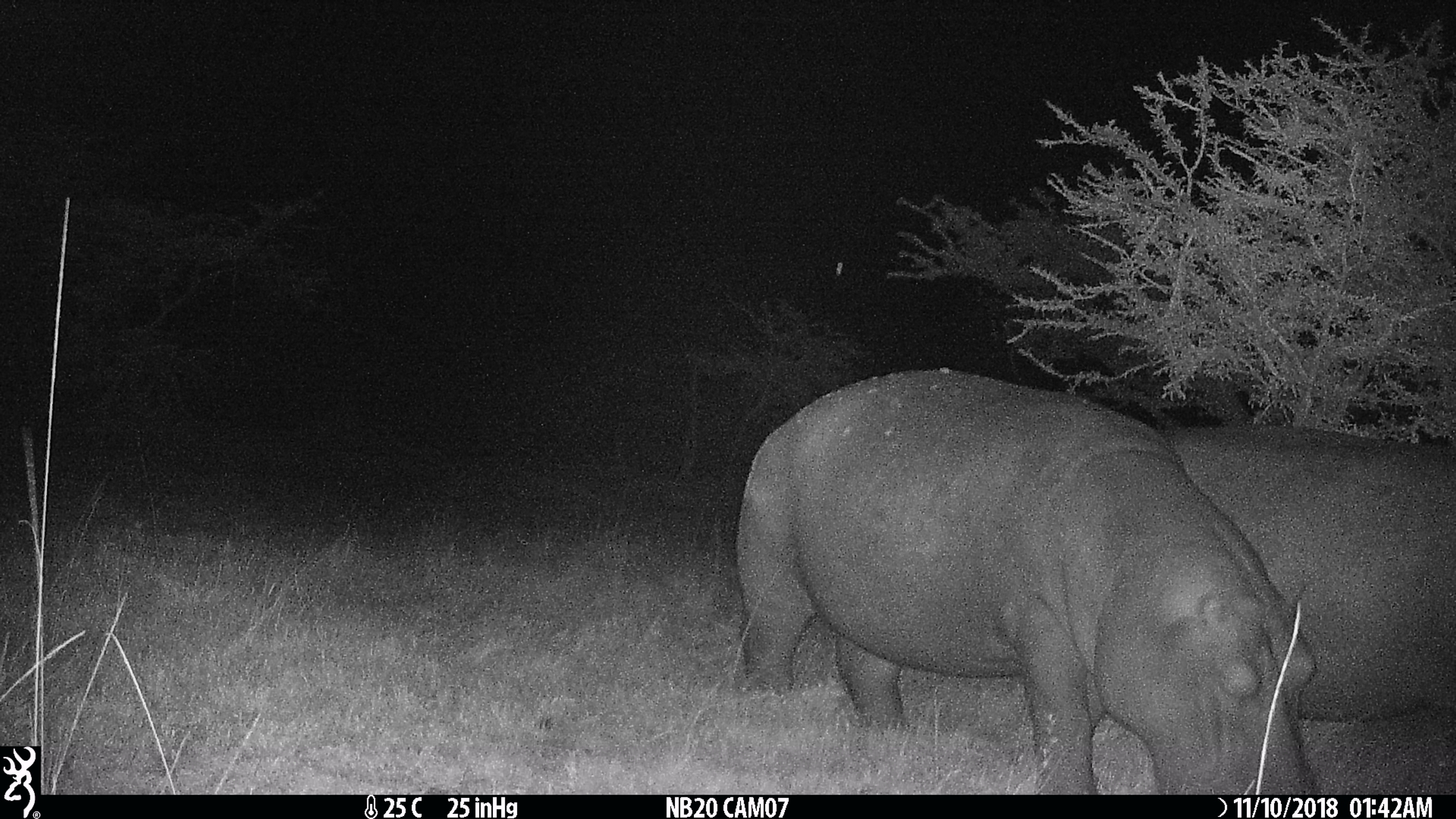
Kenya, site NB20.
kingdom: Animalia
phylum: Chordata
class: Mammalia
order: Artiodactyla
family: Hippopotamidae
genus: Hippopotamus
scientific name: Hippopotamus amphibius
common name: hippopotamus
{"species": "hippopotamus (Hippopotamus amphibius)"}